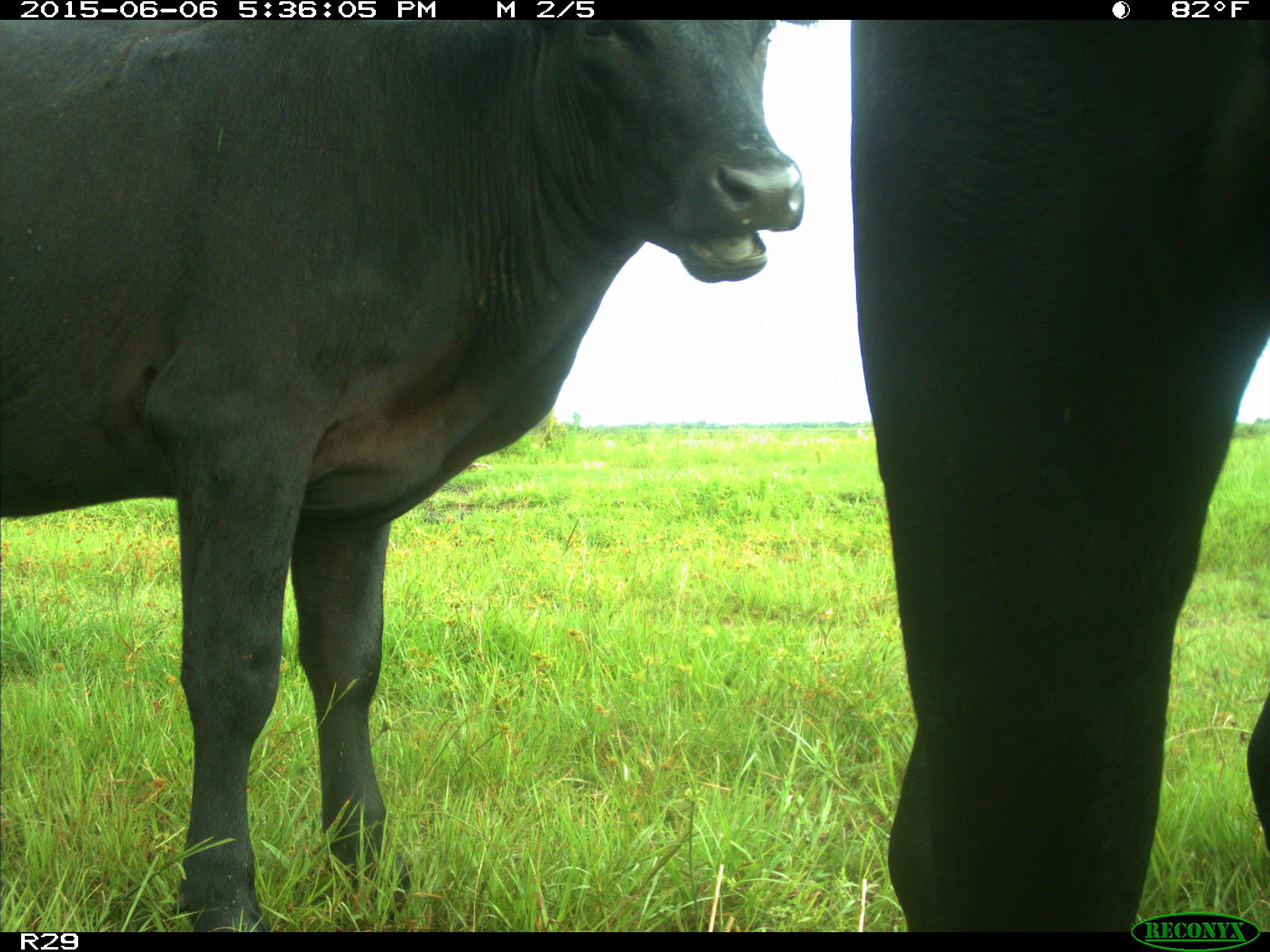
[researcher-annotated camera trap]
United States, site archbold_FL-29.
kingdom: Animalia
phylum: Chordata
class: Mammalia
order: Artiodactyla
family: Bovidae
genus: Bos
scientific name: Bos taurus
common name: domestic cow